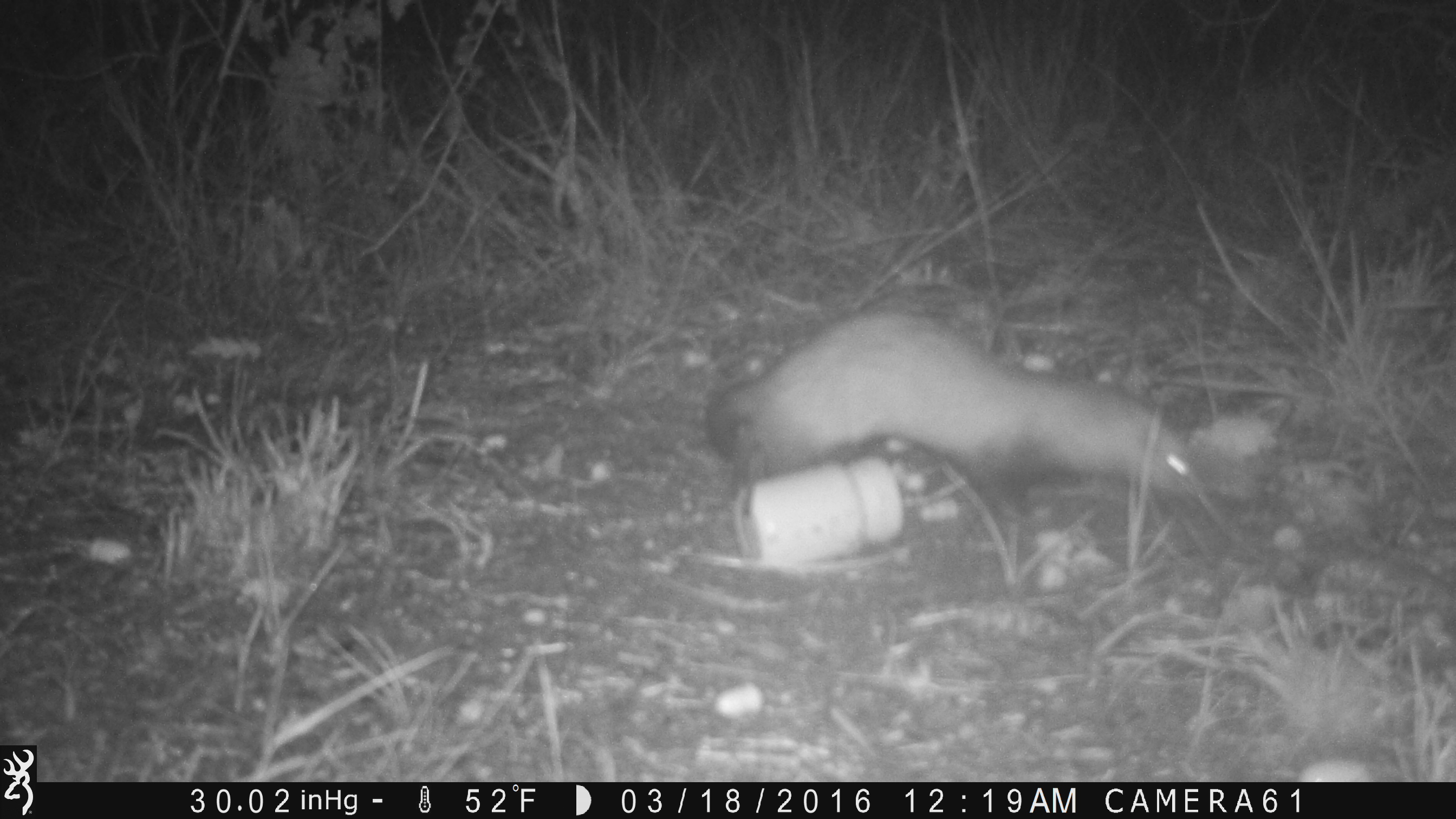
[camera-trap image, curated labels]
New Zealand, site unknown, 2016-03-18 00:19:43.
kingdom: Animalia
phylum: Chordata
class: Mammalia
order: Carnivora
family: Mustelidae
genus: Mustela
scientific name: Mustela furo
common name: ferret